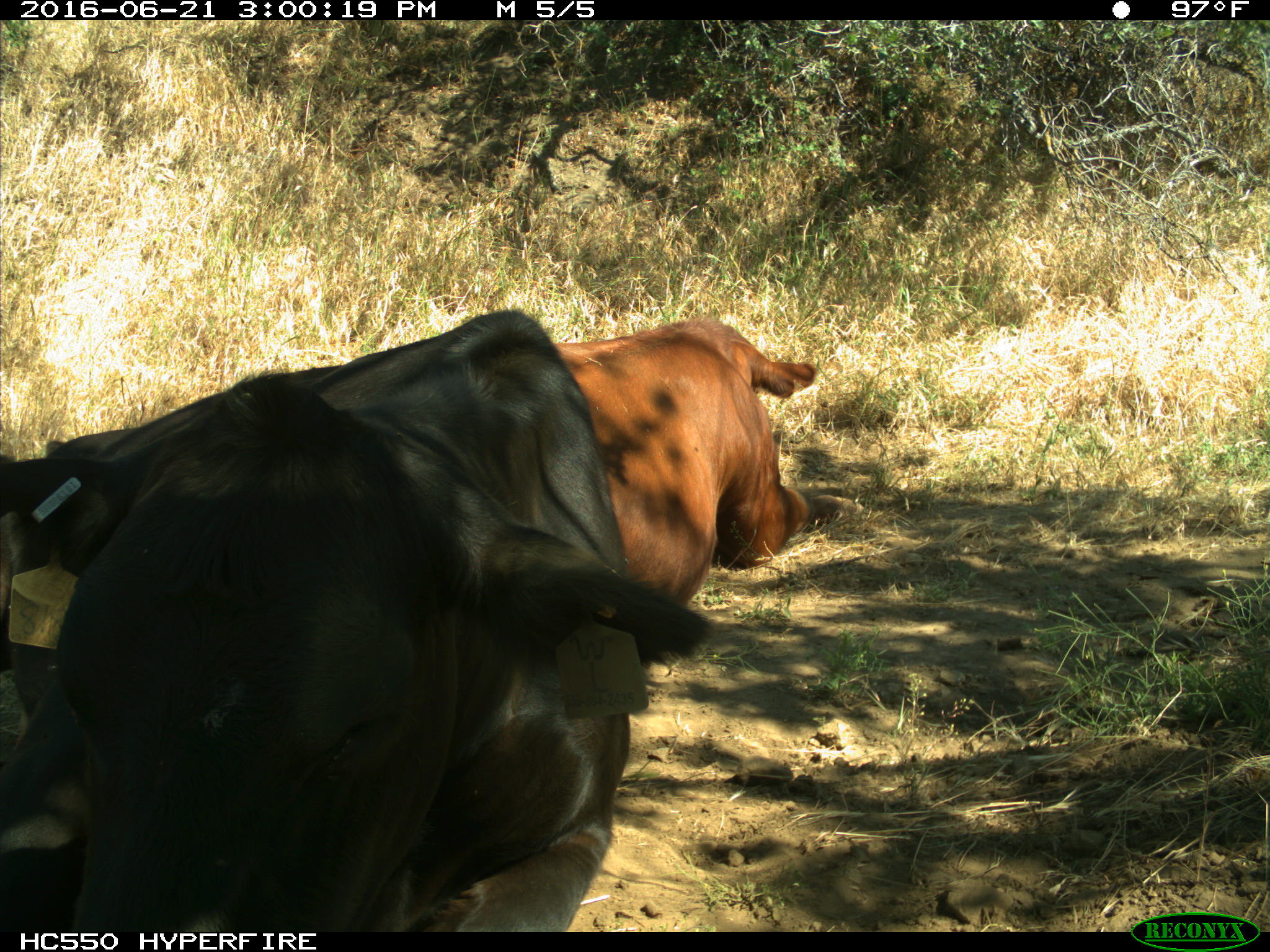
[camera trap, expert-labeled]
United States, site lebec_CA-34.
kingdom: Animalia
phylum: Chordata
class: Mammalia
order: Artiodactyla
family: Bovidae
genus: Bos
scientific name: Bos taurus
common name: domestic cow